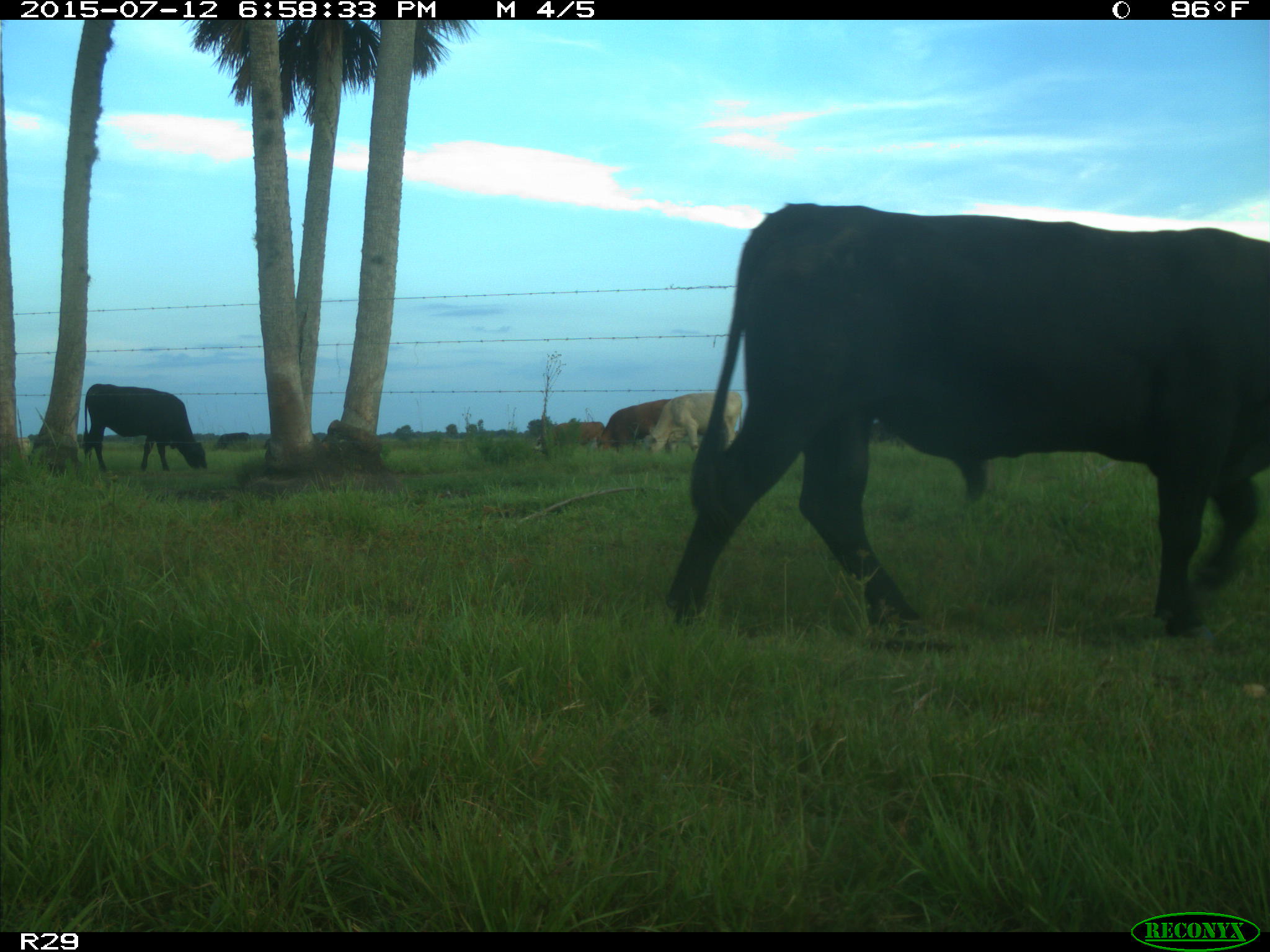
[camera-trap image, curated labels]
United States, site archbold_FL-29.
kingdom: Animalia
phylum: Chordata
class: Mammalia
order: Artiodactyla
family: Bovidae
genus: Bos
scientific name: Bos taurus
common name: domestic cow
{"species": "Bos taurus (domestic cow)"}